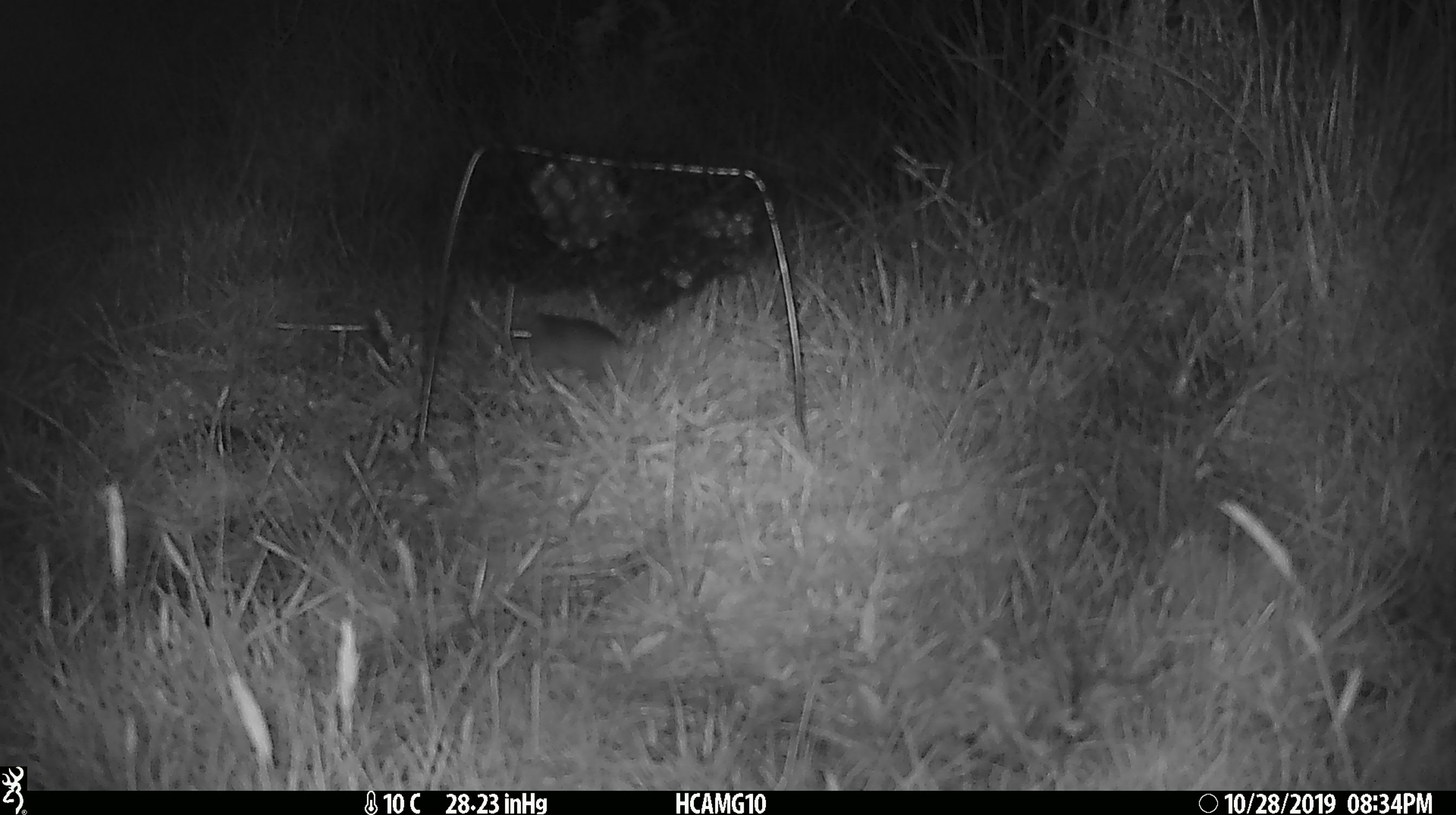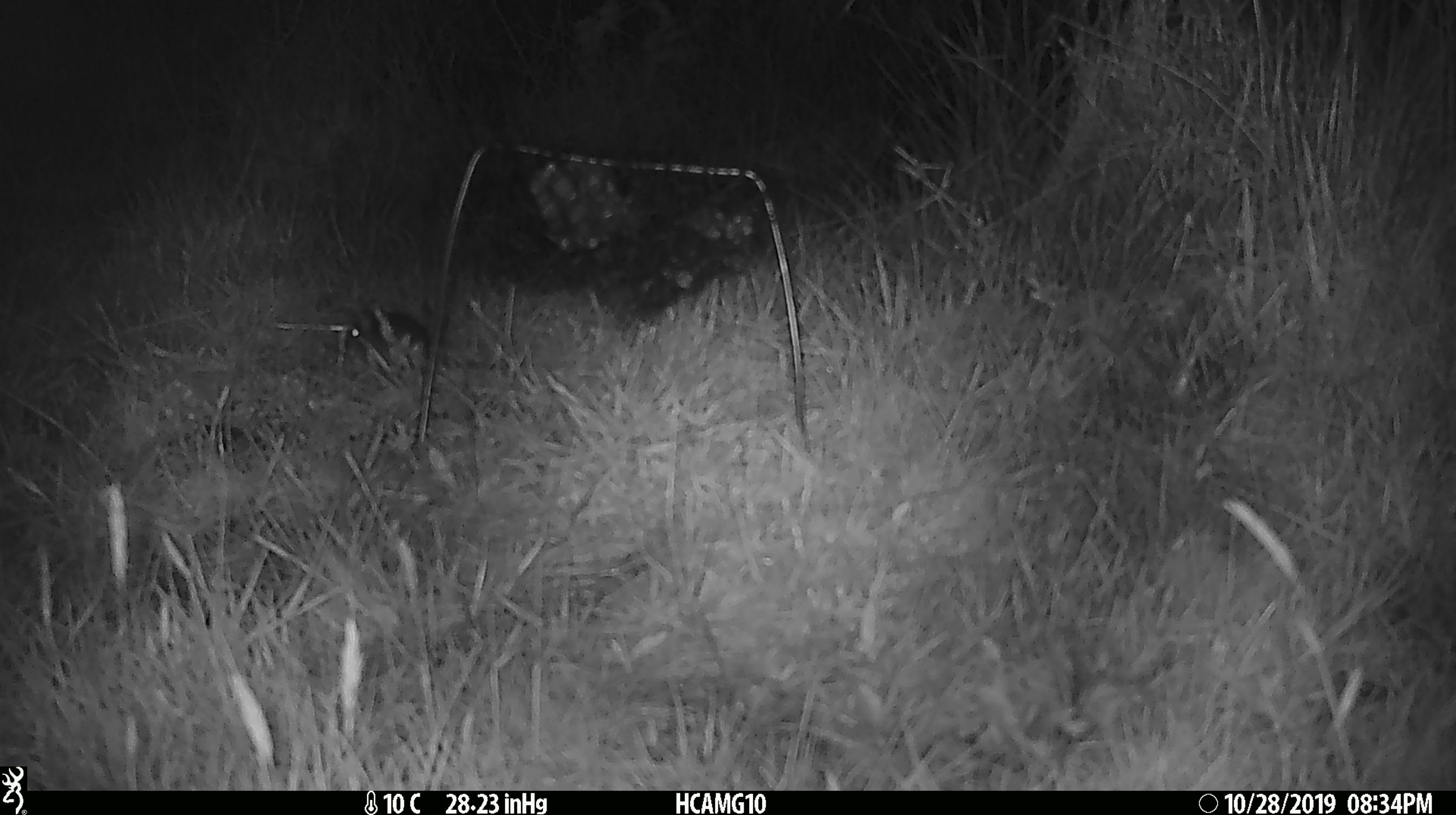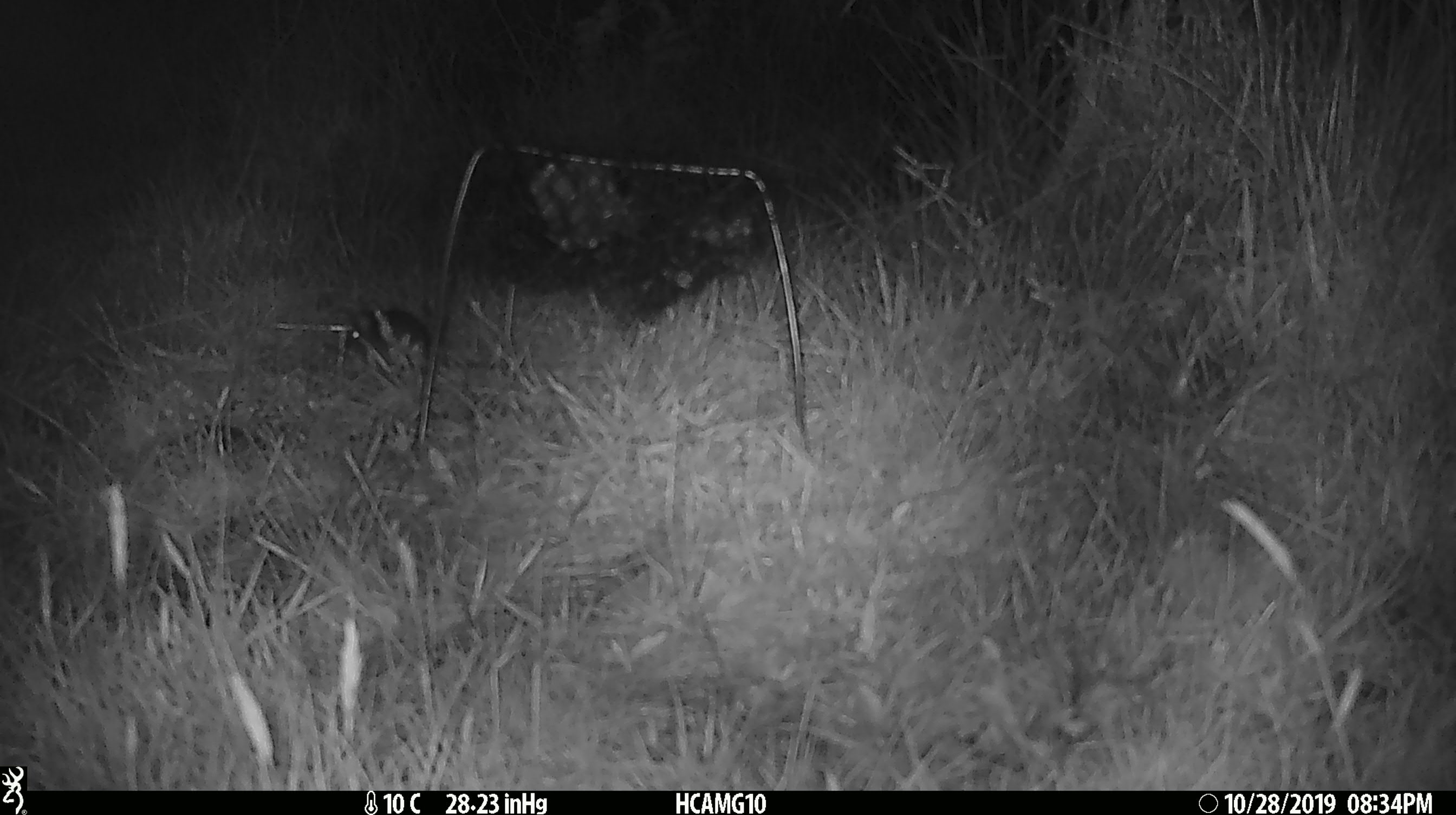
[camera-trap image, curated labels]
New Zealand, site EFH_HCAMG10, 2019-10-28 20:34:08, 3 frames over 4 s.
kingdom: Animalia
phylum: Chordata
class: Mammalia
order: Rodentia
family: Muridae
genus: Mus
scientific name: Mus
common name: mouse